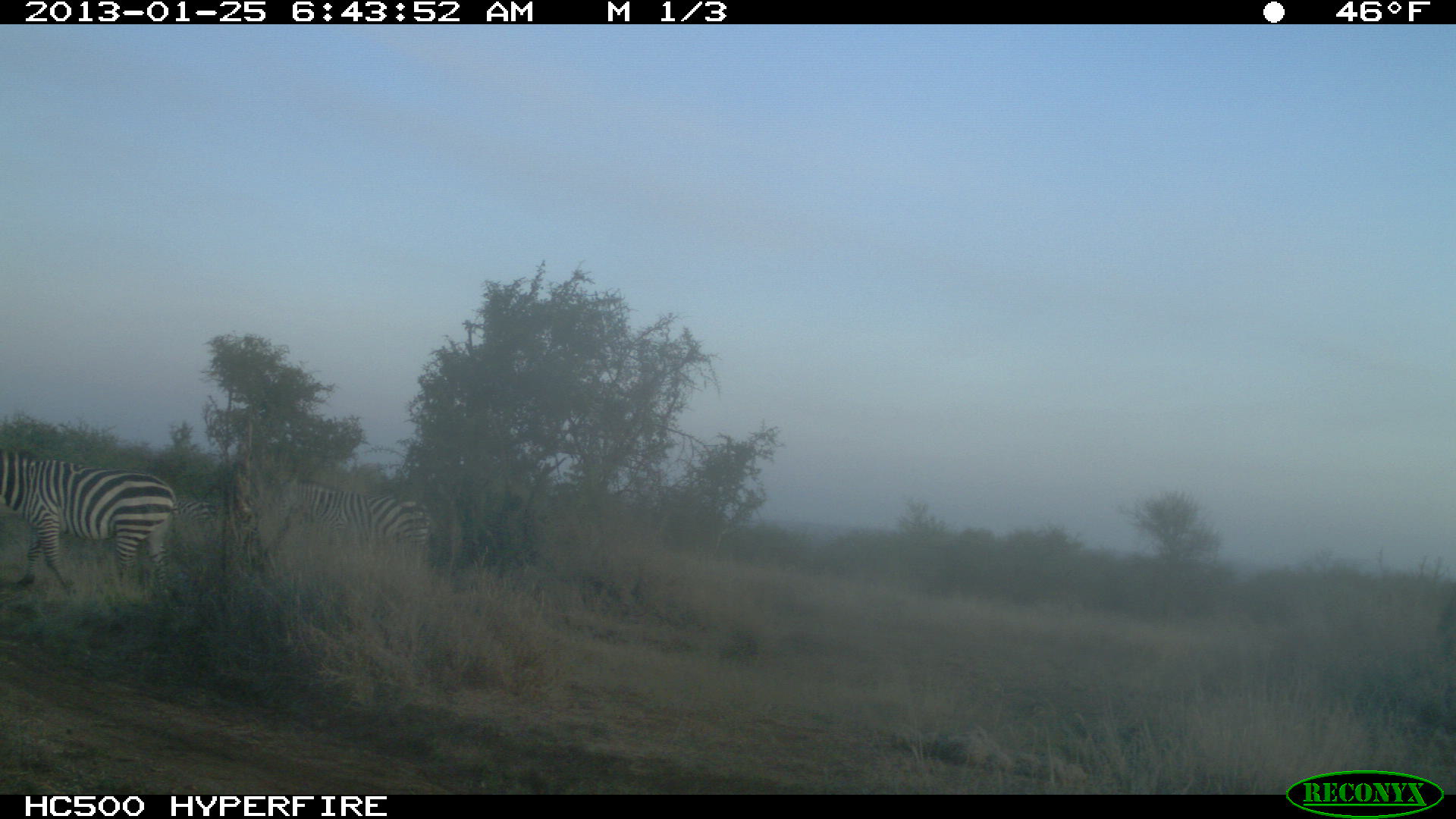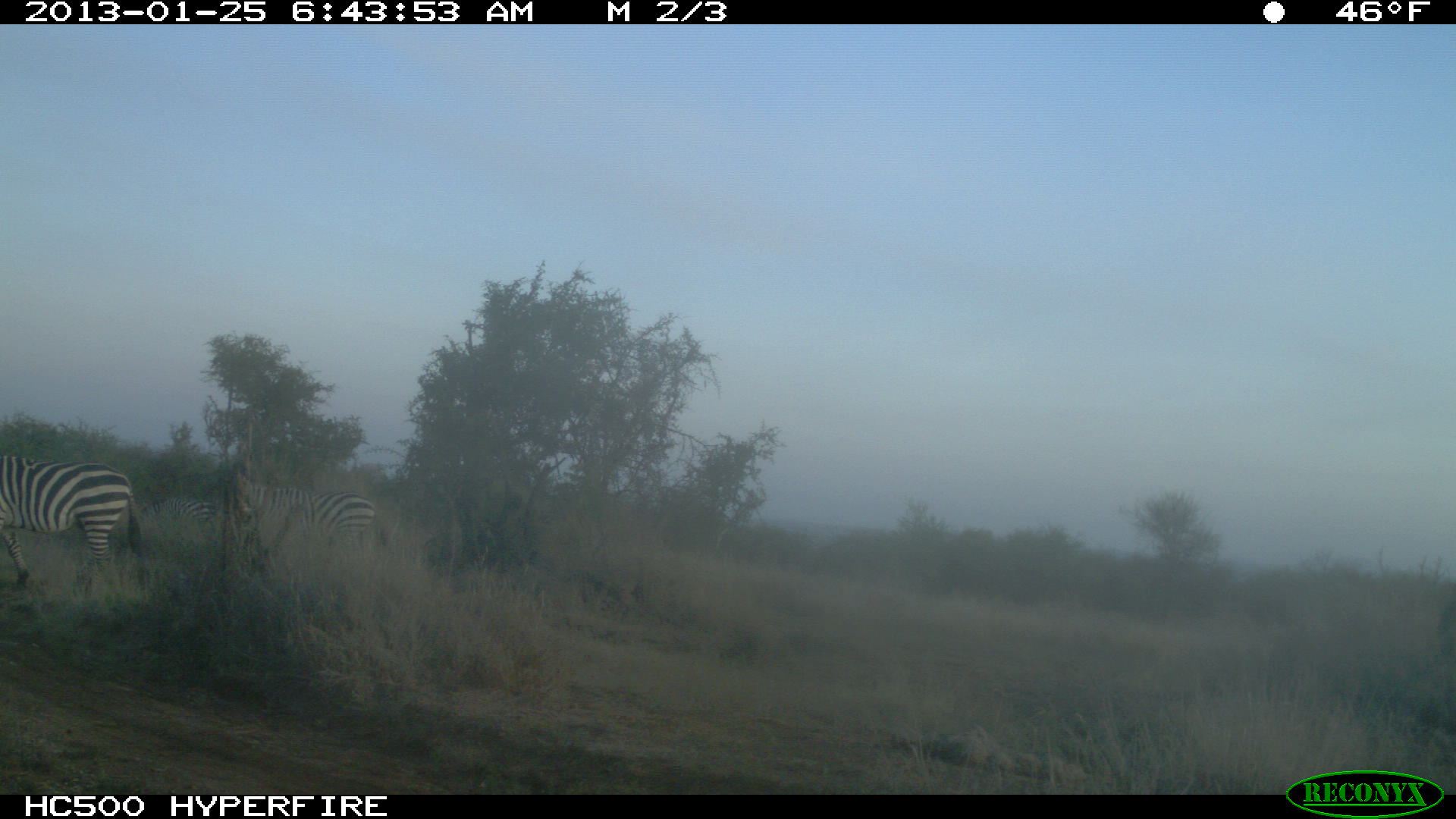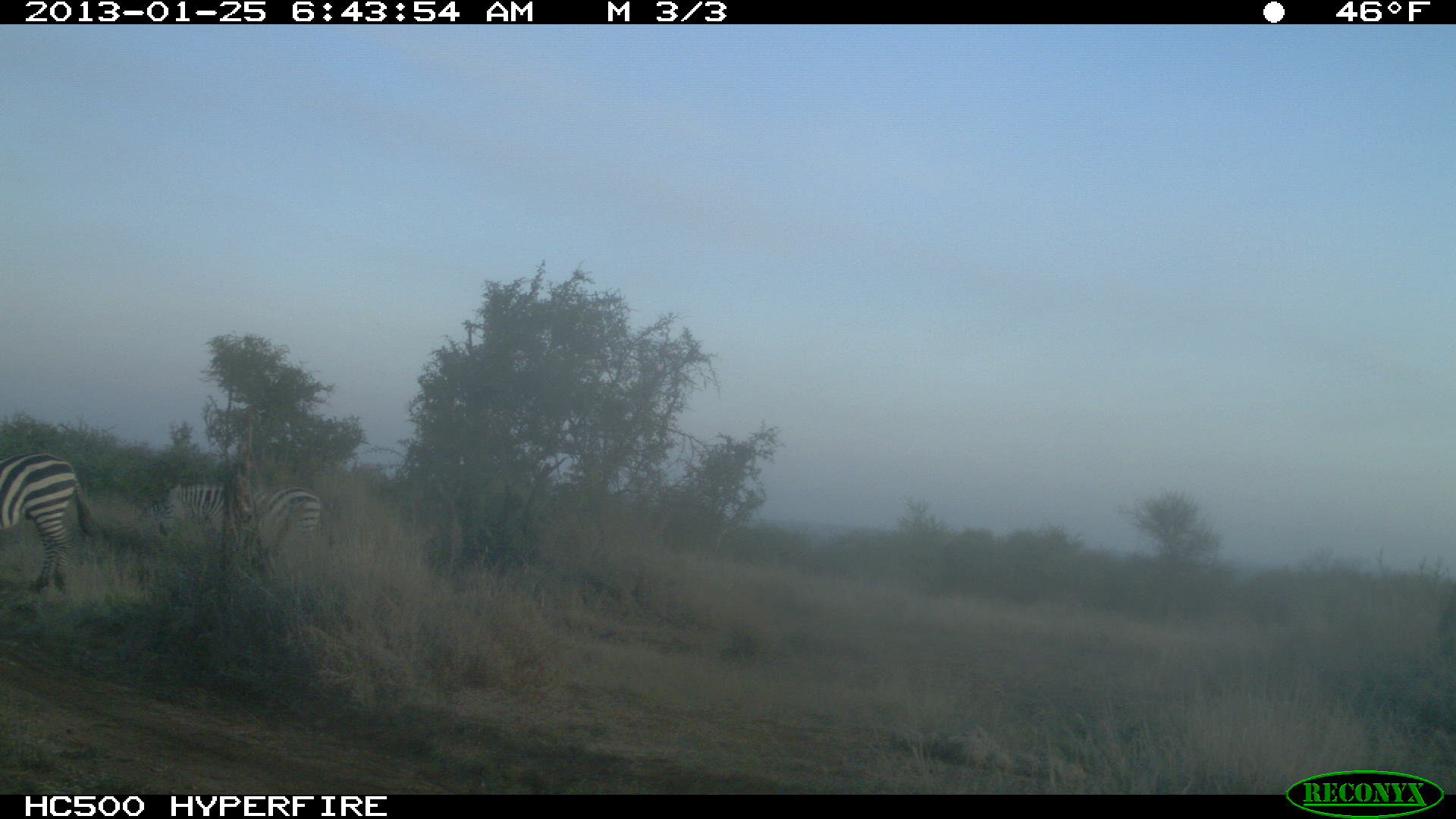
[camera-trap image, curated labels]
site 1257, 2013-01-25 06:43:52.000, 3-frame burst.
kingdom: Animalia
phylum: Chordata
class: Mammalia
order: Perissodactyla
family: Equidae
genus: Equus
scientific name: Equus quagga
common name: plains zebra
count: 2